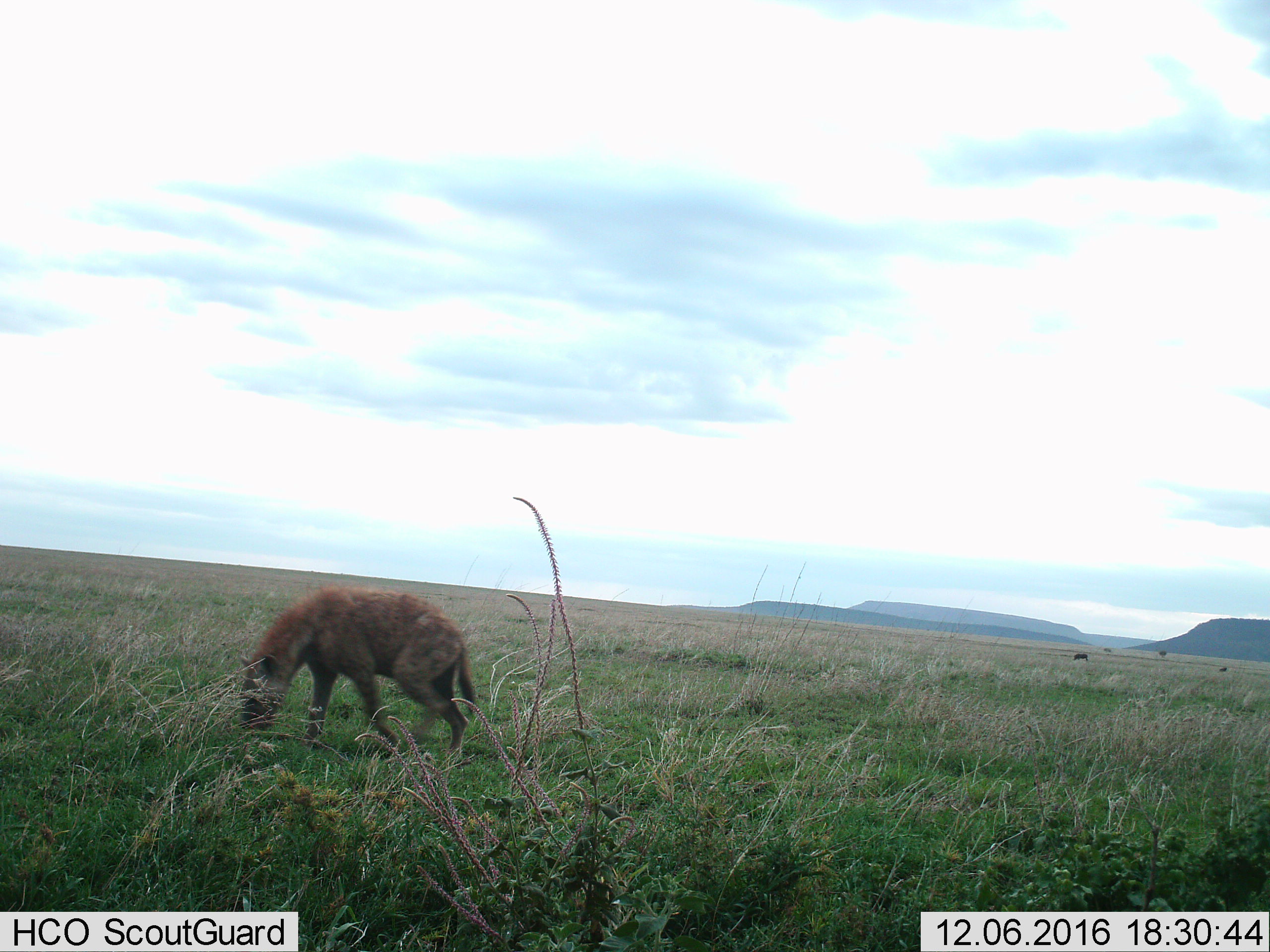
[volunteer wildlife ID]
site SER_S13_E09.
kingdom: Animalia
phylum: Chordata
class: Mammalia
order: Carnivora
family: Hyaenidae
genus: Crocuta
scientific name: Crocuta crocuta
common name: spotted hyena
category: hyenaspotted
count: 1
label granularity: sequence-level